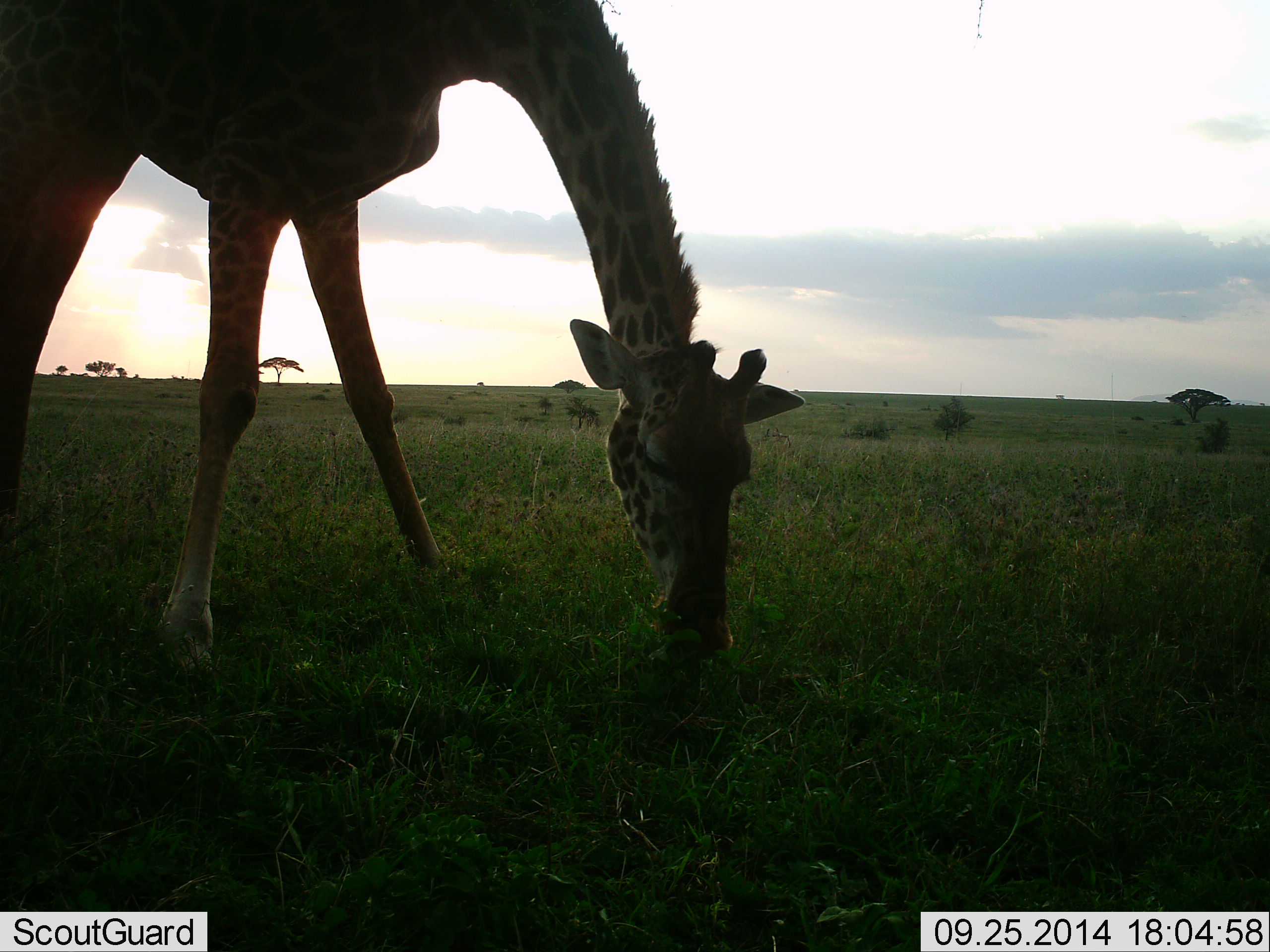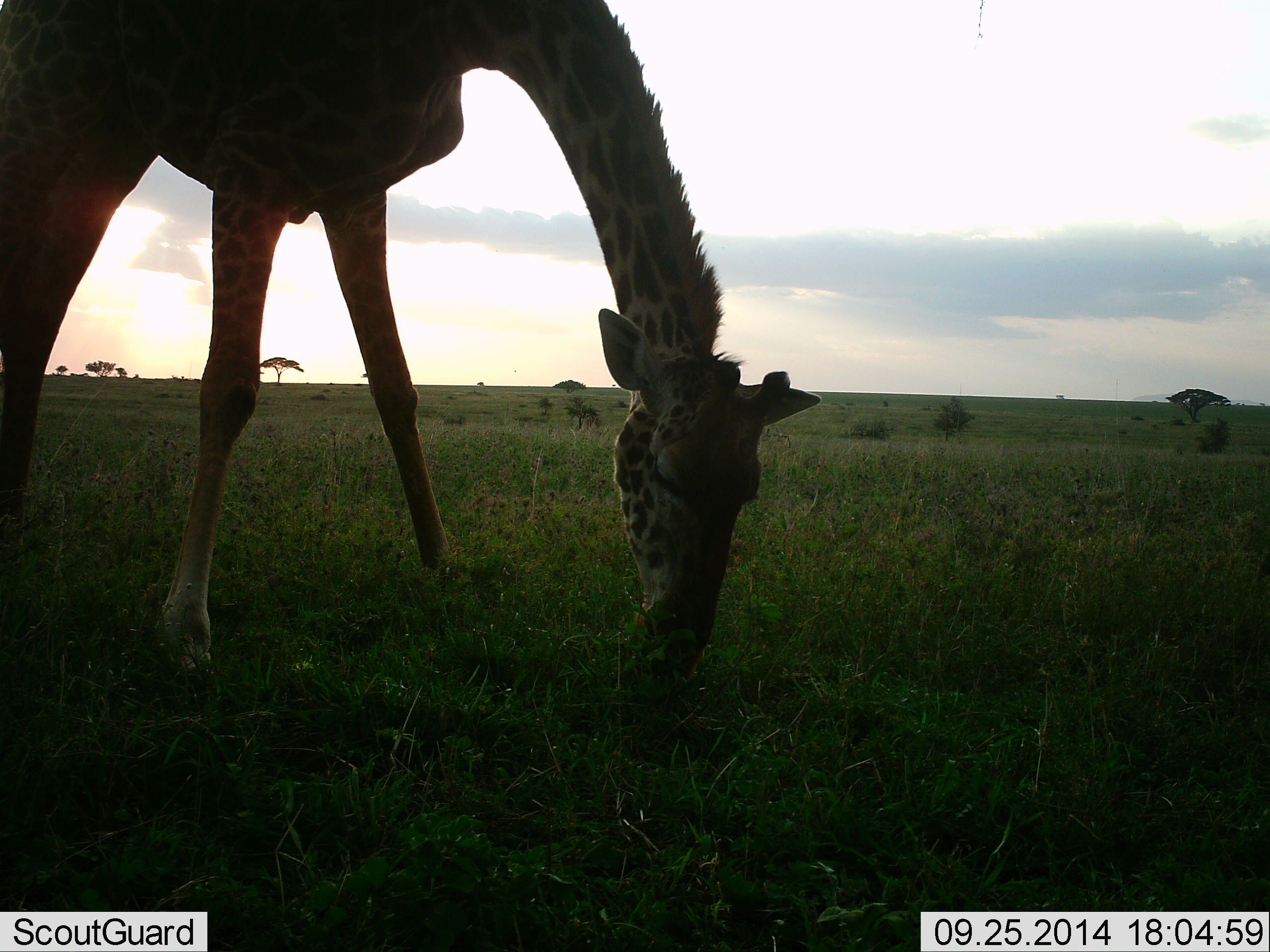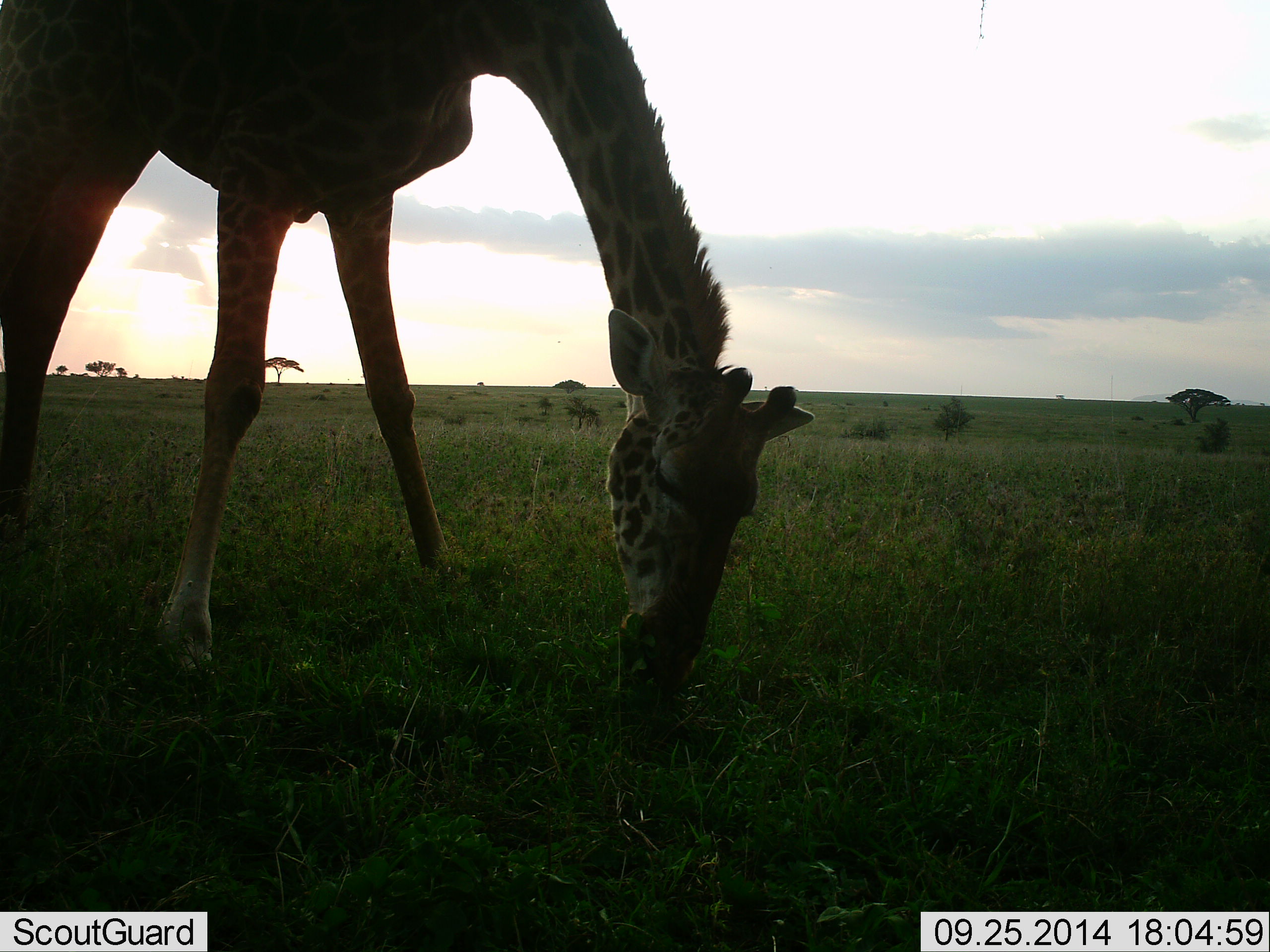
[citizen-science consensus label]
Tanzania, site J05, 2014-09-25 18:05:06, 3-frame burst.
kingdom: Animalia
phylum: Chordata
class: Mammalia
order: Artiodactyla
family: Giraffidae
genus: Giraffa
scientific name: Giraffa camelopardalis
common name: giraffe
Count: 1.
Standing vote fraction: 10%.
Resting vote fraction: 0%.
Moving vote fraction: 0%.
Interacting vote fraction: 0%.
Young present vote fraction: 0%.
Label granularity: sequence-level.